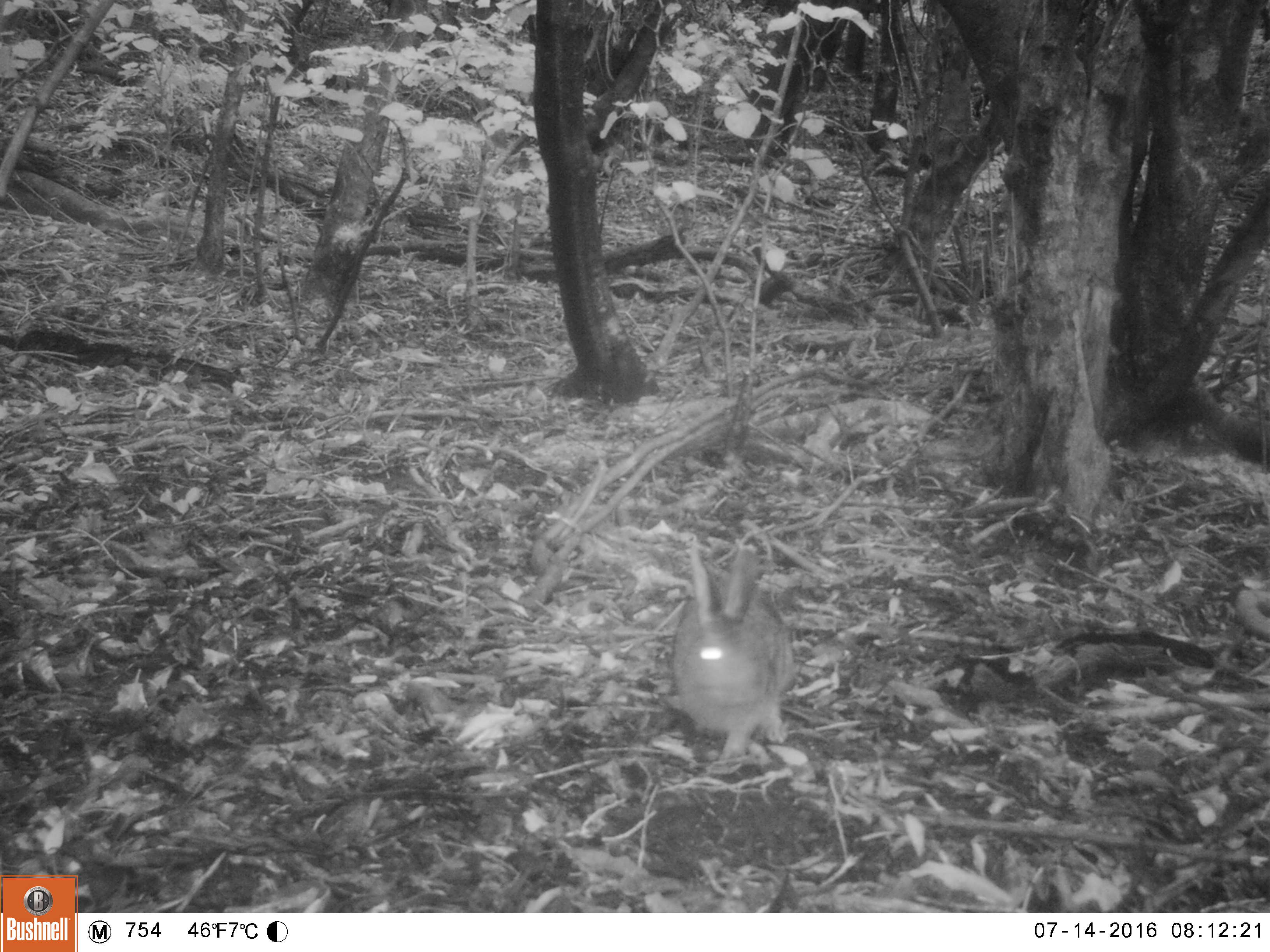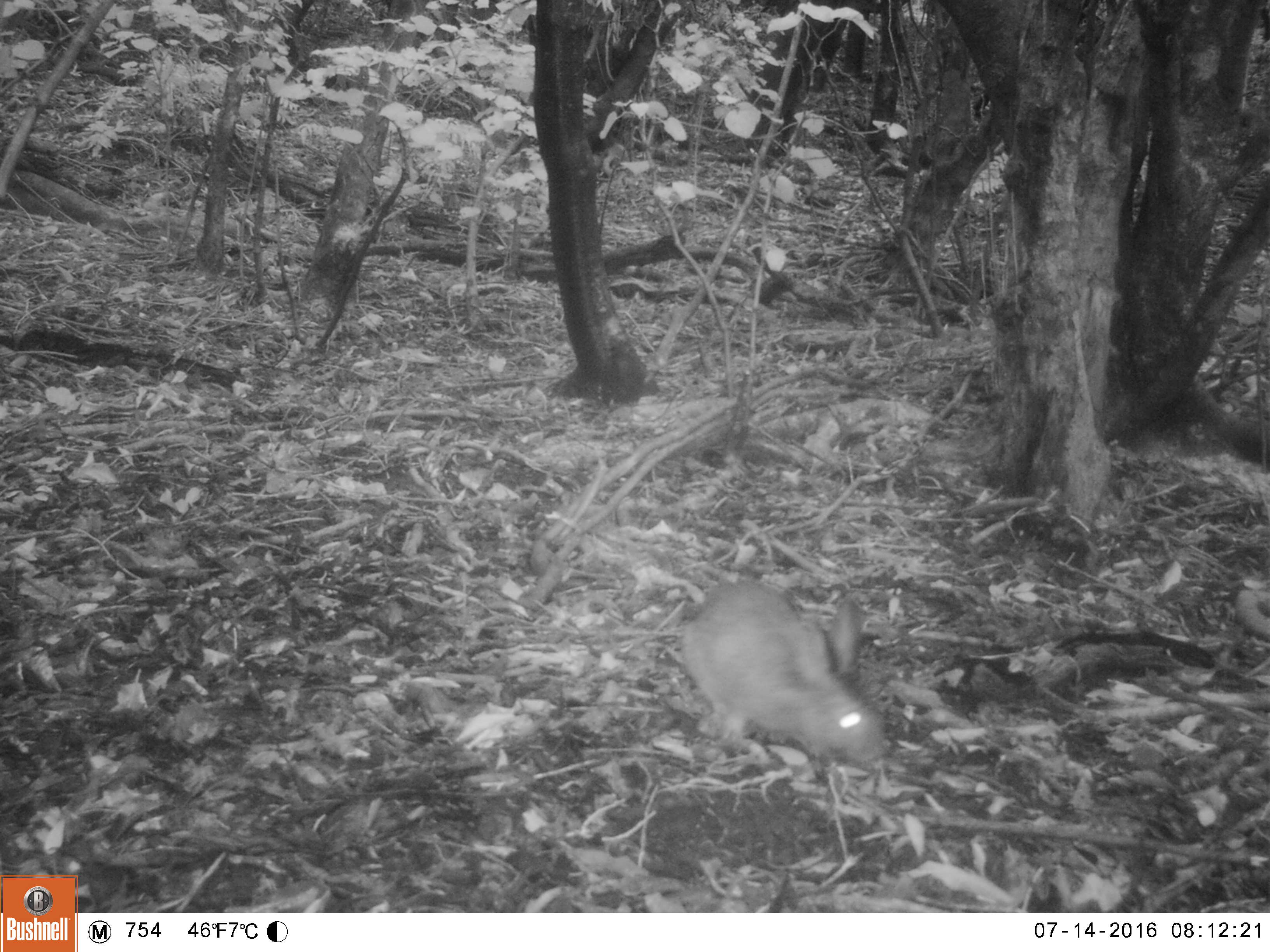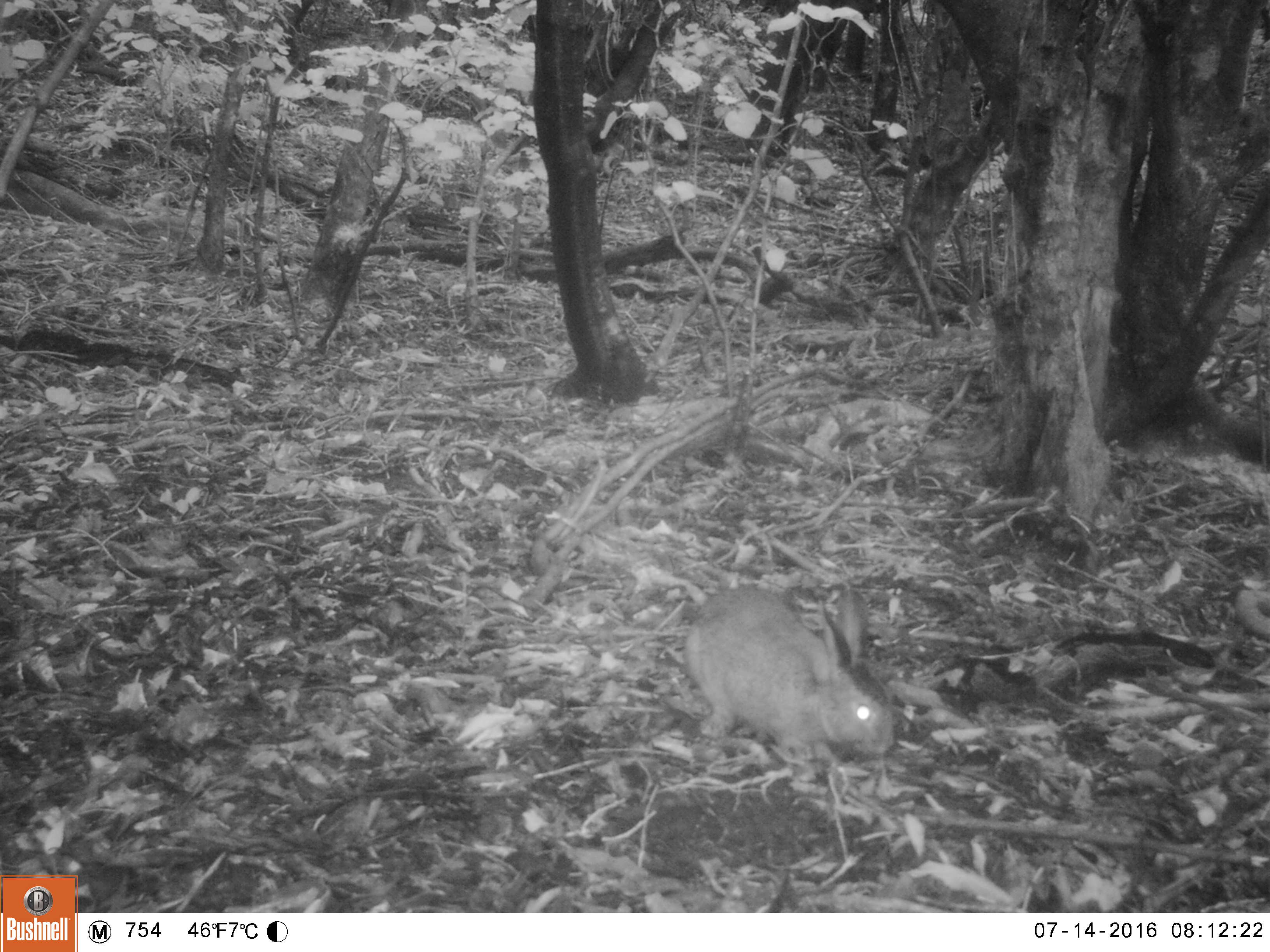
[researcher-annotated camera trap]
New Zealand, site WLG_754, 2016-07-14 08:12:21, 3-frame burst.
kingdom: Animalia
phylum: Chordata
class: Mammalia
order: Lagomorpha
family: Leporidae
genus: Oryctolagus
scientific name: Oryctolagus cuniculus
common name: european rabbit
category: rabbit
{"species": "rabbit (european rabbit) (Oryctolagus cuniculus)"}